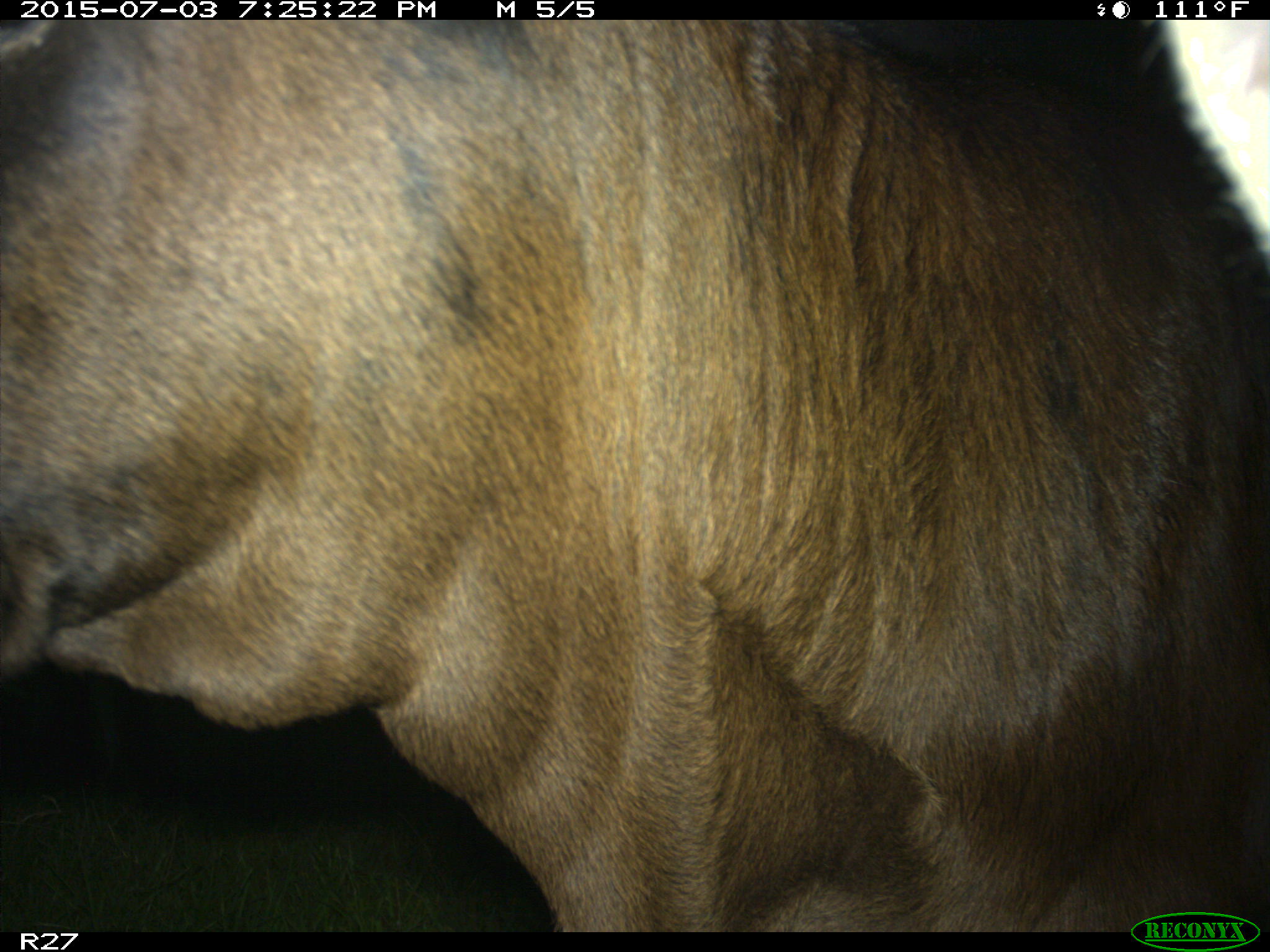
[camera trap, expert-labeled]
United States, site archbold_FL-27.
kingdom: Animalia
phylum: Chordata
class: Mammalia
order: Artiodactyla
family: Bovidae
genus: Bos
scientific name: Bos taurus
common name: domestic cow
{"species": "Bos taurus (domestic cow)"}